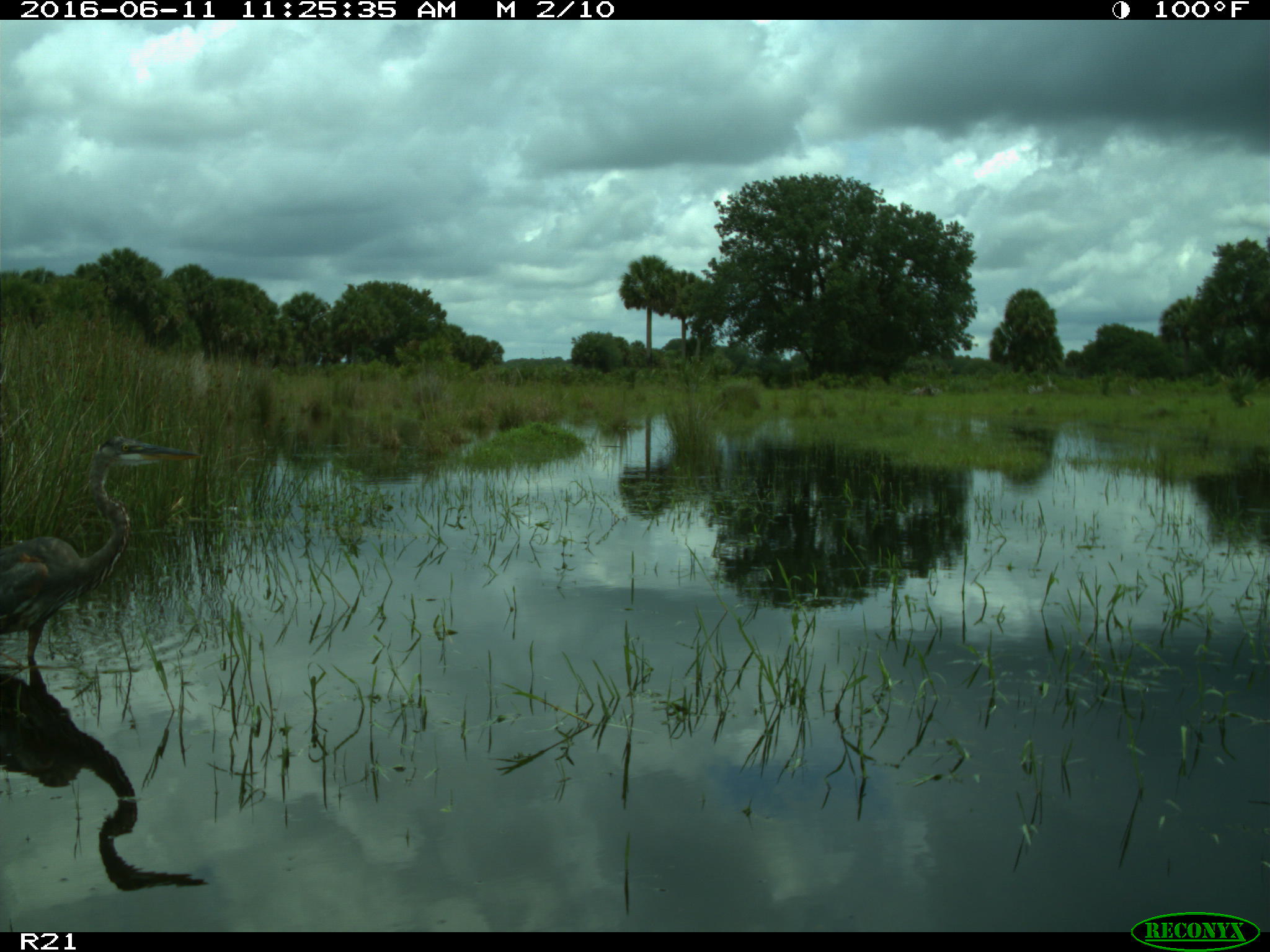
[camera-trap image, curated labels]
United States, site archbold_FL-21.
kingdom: Animalia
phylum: Chordata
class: Aves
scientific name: Aves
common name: birds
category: unidentified bird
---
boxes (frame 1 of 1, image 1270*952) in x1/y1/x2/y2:
animal: 1/432/204/668